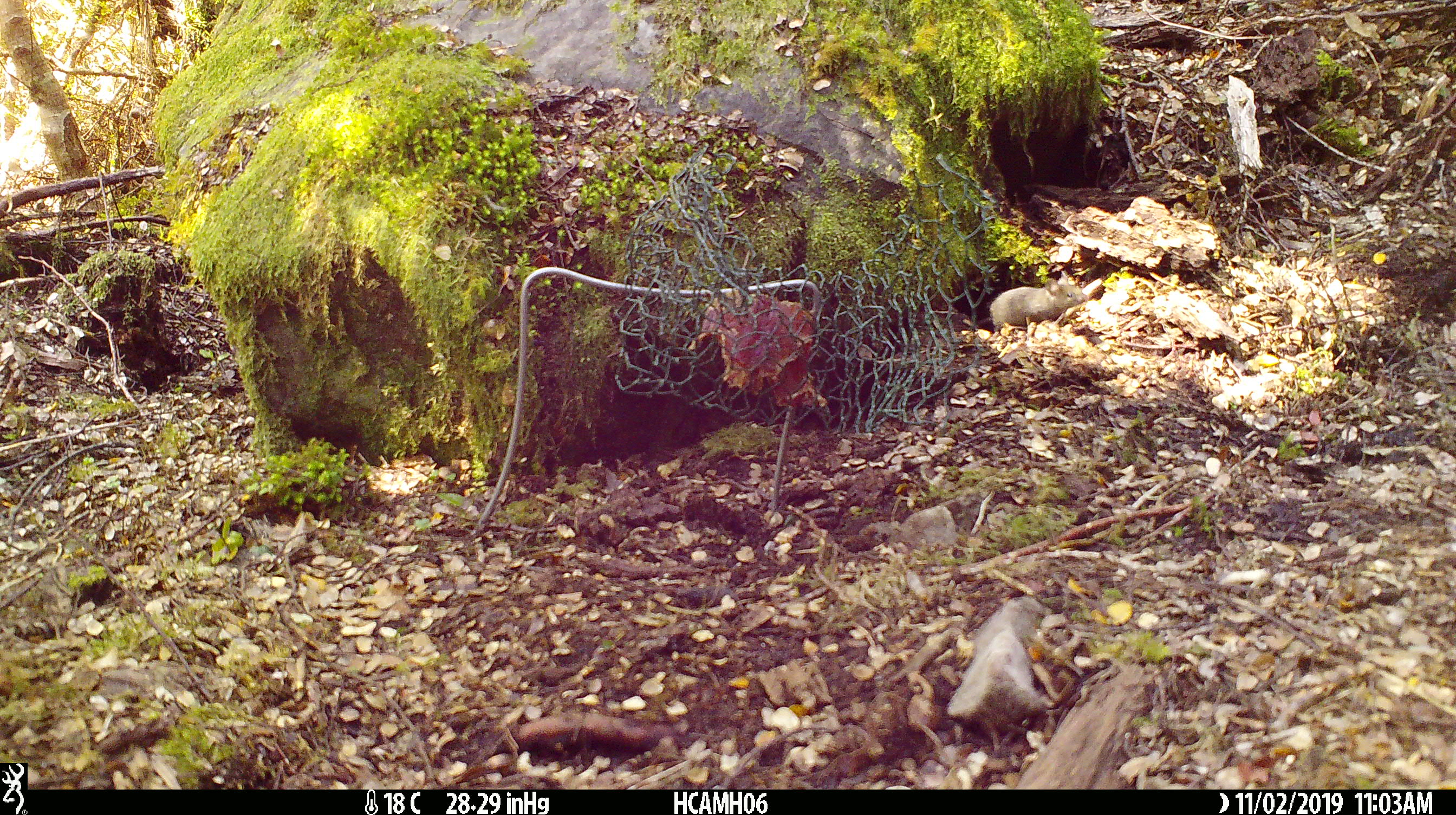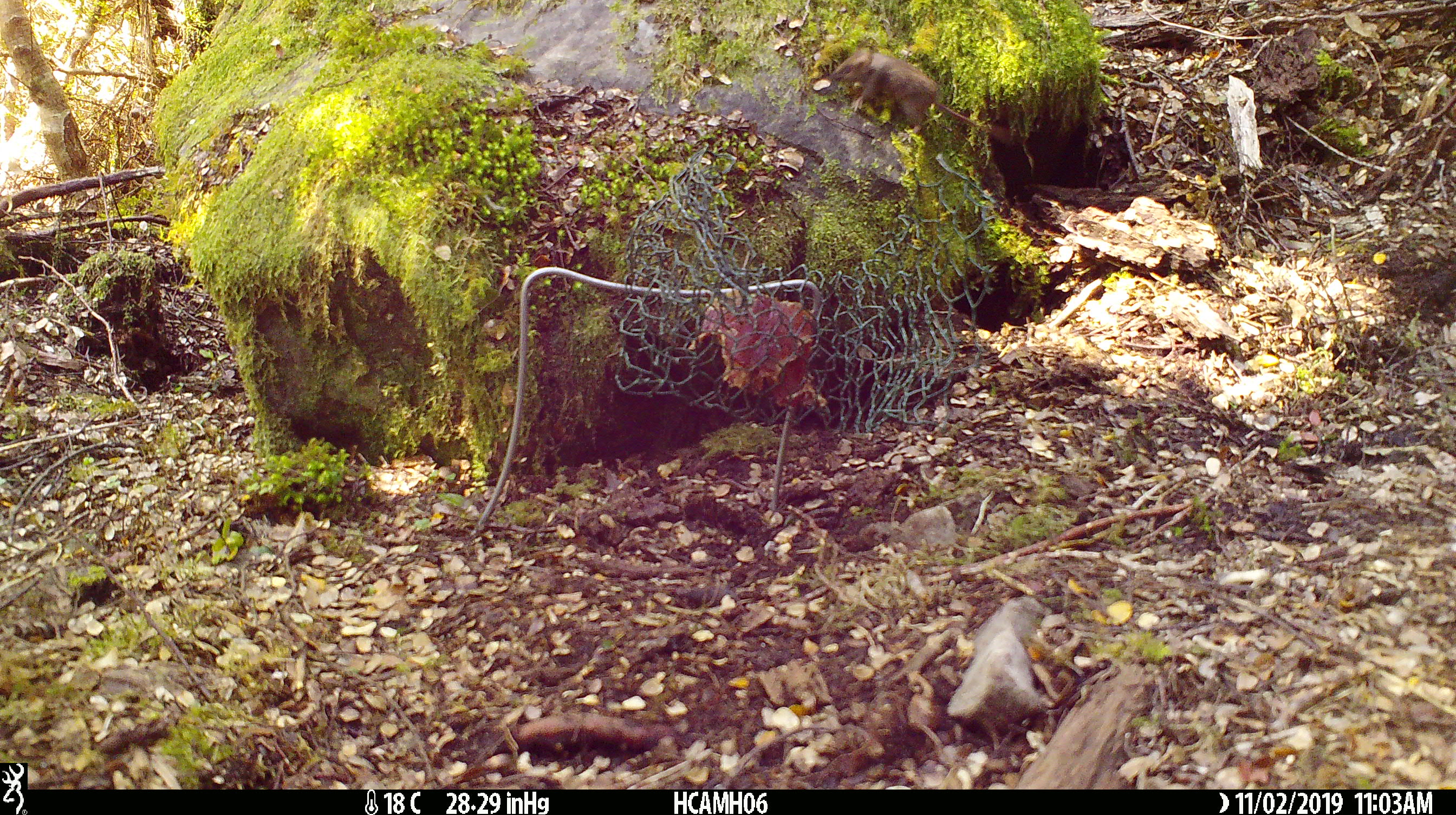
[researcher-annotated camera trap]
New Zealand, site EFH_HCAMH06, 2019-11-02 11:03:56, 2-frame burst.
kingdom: Animalia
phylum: Chordata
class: Mammalia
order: Rodentia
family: Muridae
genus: Mus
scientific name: Mus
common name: mouse